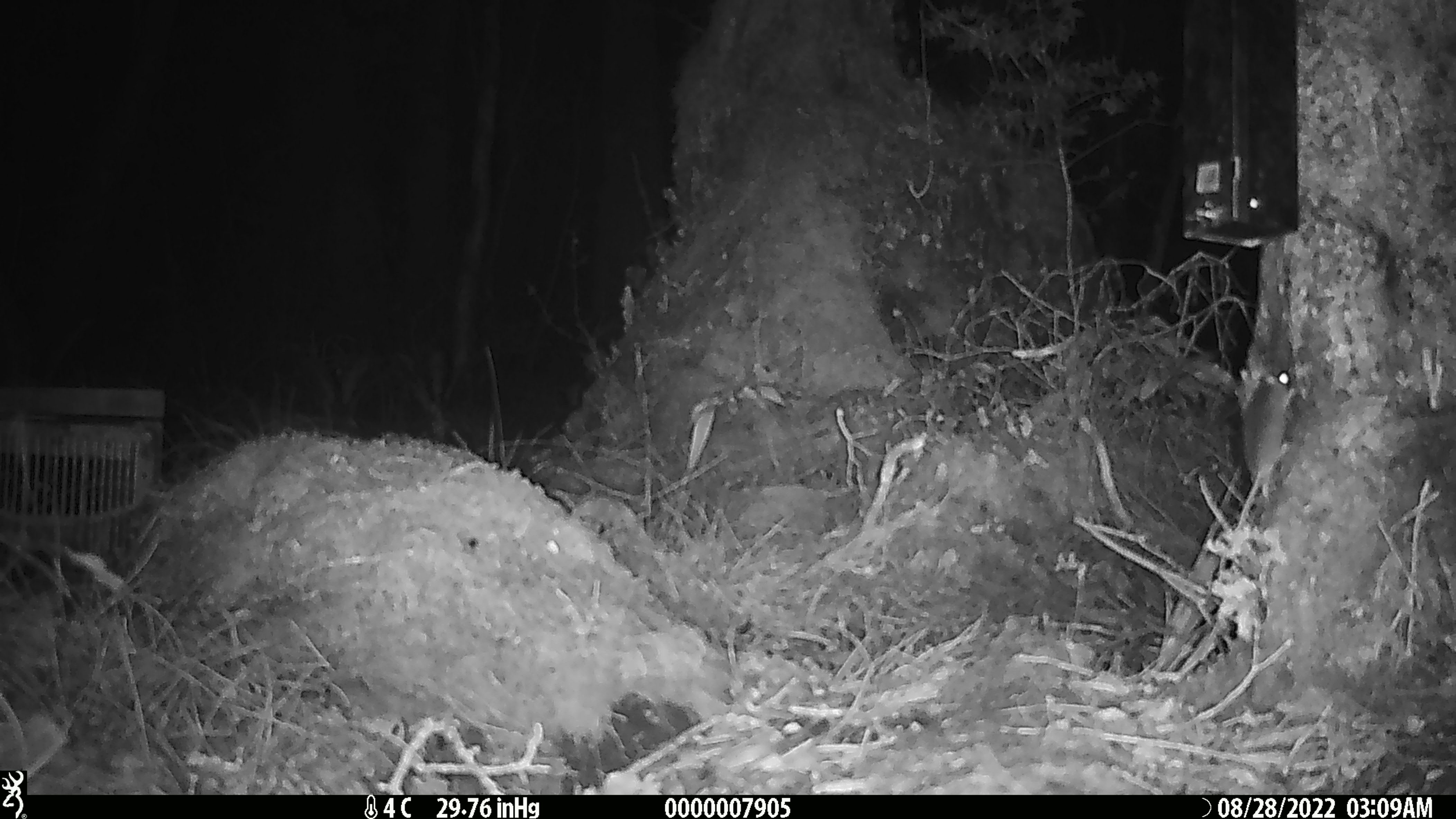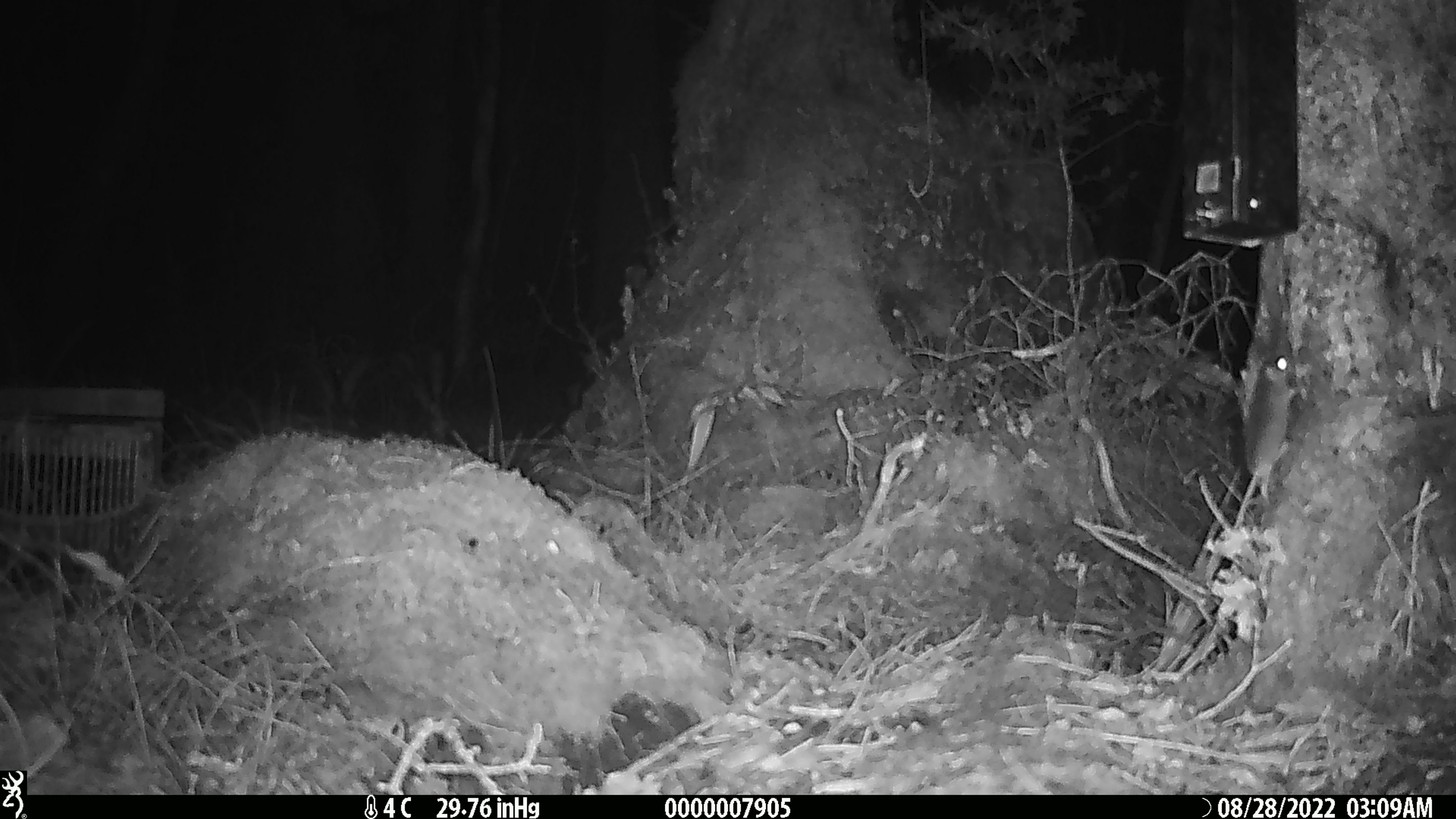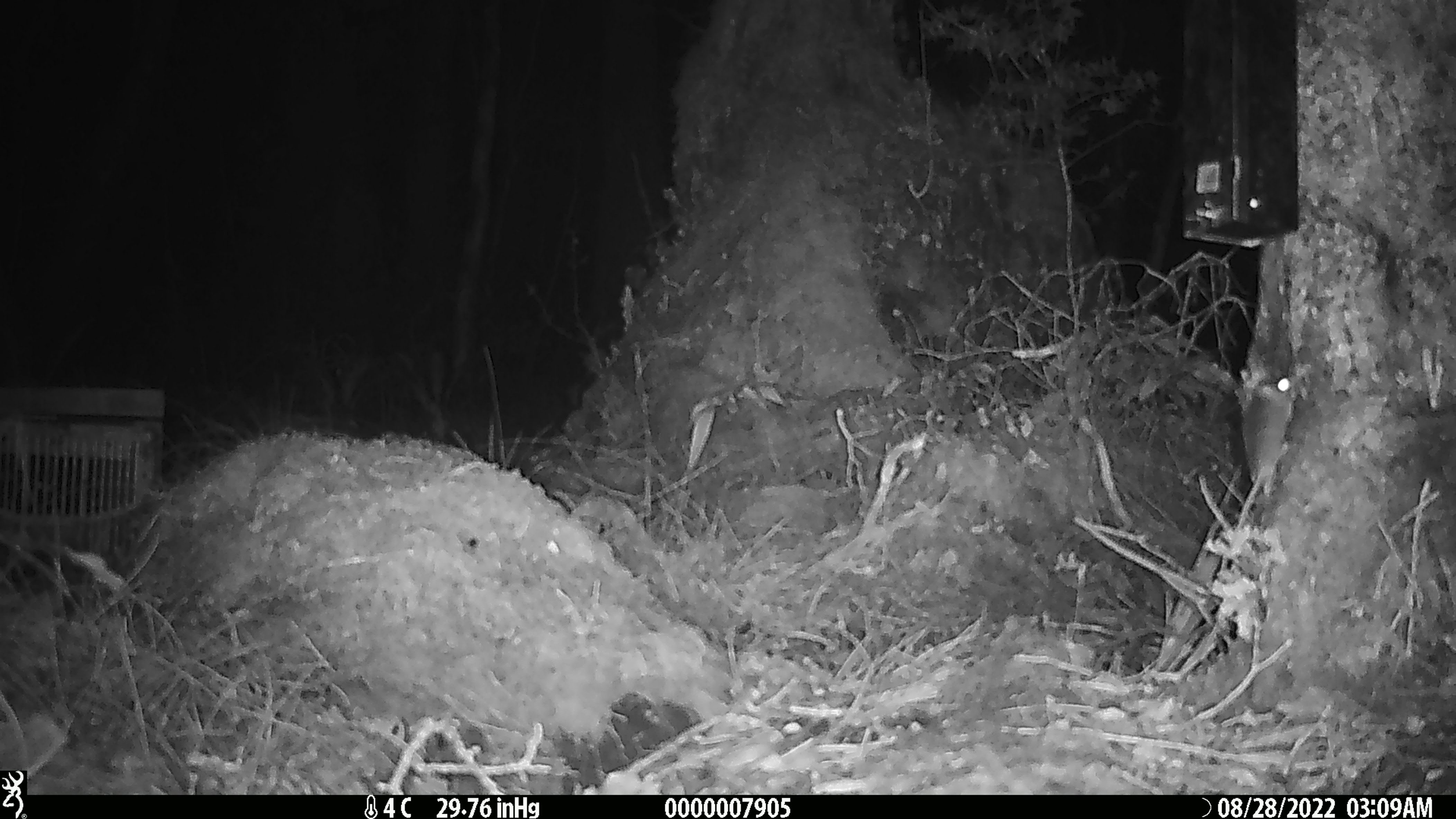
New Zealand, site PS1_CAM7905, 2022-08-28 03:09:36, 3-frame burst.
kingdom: Animalia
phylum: Chordata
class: Mammalia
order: Rodentia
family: Muridae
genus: Mus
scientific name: Mus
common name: mouse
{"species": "mouse (Mus)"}